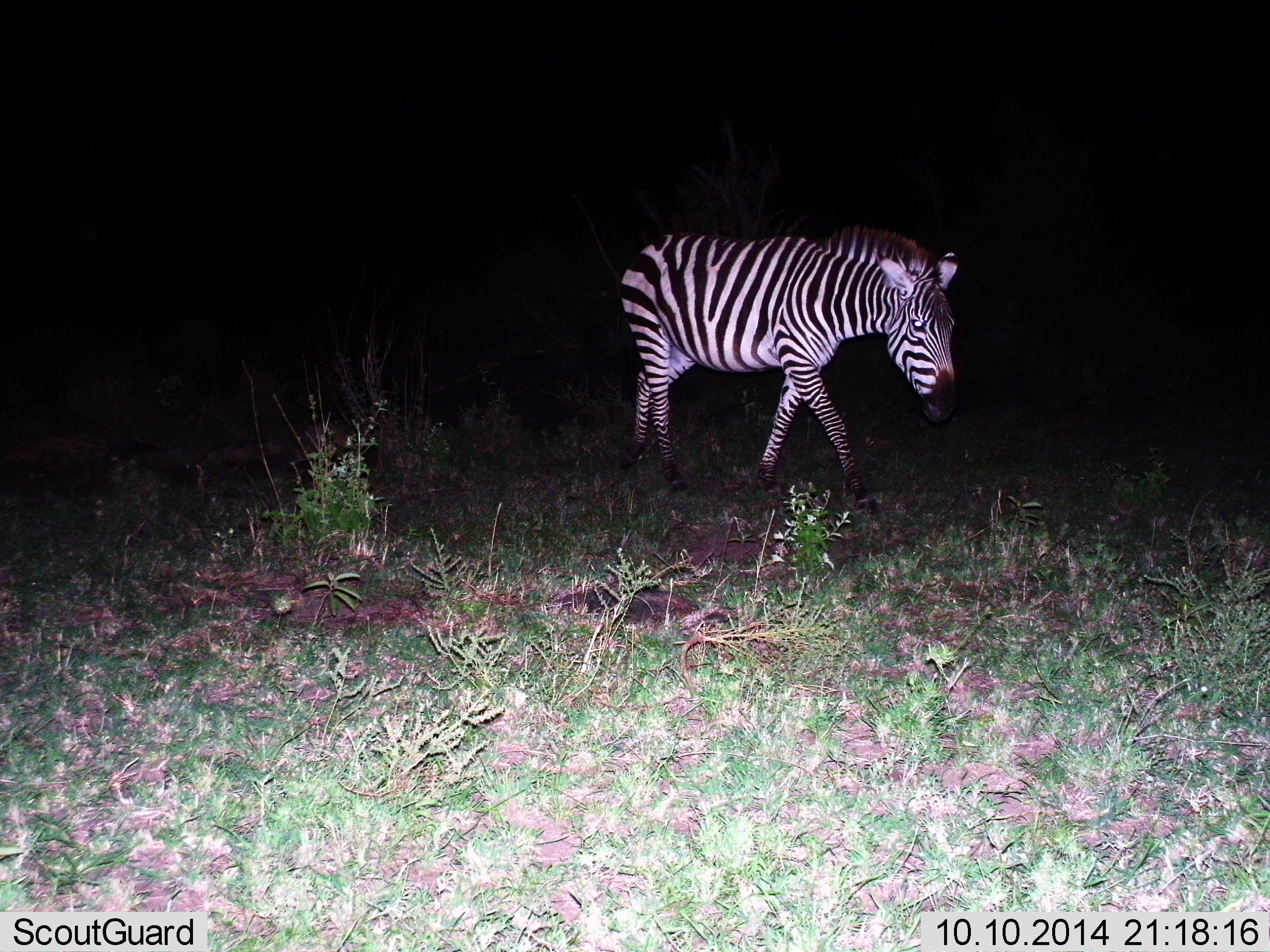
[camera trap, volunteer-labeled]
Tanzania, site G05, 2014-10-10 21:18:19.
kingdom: Animalia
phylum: Chordata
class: Mammalia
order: Perissodactyla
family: Equidae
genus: Equus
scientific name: Equus quagga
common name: plains zebra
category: zebra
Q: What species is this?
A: Zebra (plains zebra) (Equus quagga).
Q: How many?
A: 1.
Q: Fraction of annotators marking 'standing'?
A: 25%.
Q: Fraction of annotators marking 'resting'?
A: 0%.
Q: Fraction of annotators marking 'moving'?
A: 75%.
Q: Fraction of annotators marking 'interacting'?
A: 0%.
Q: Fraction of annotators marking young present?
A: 0%.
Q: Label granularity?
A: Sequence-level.